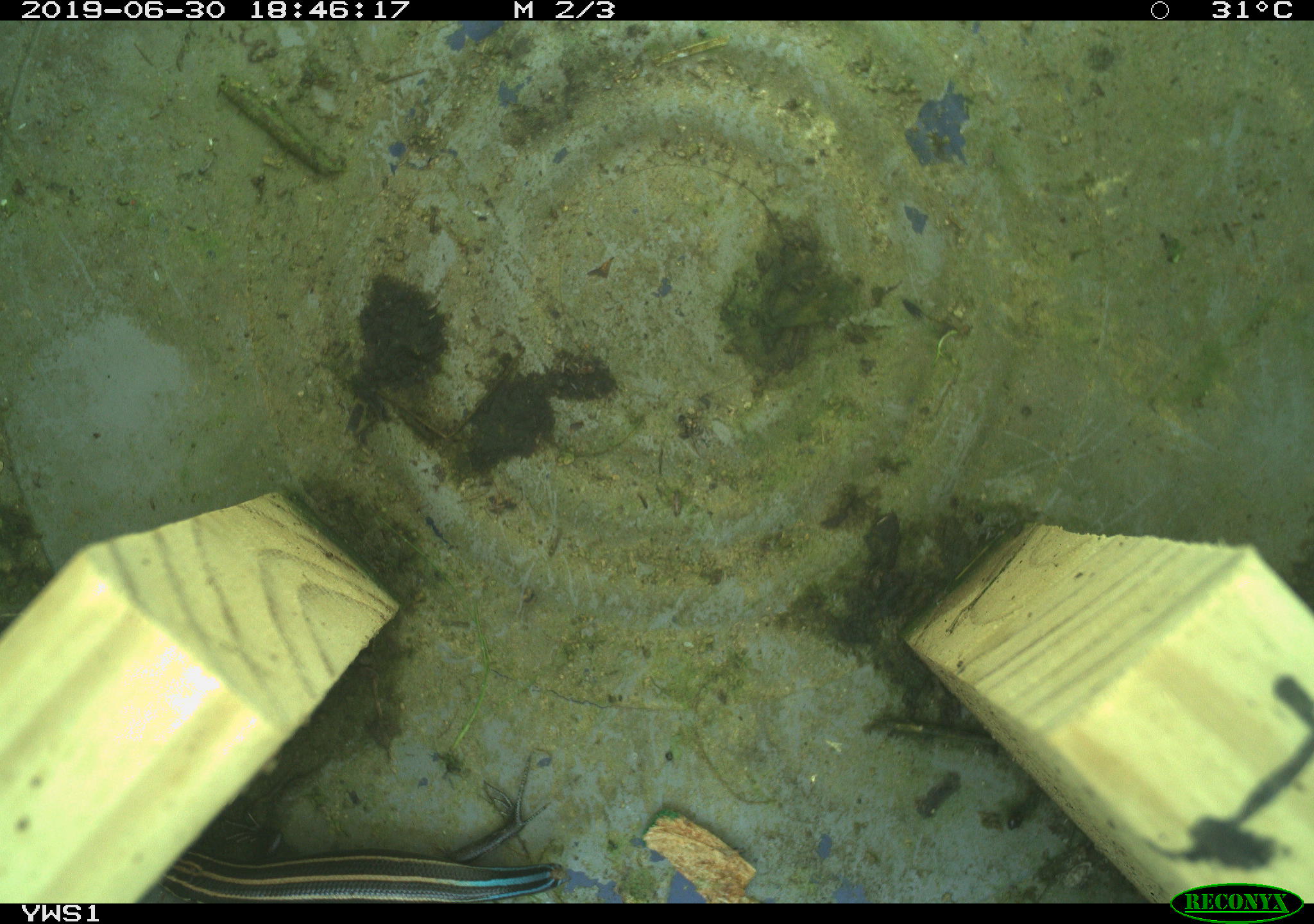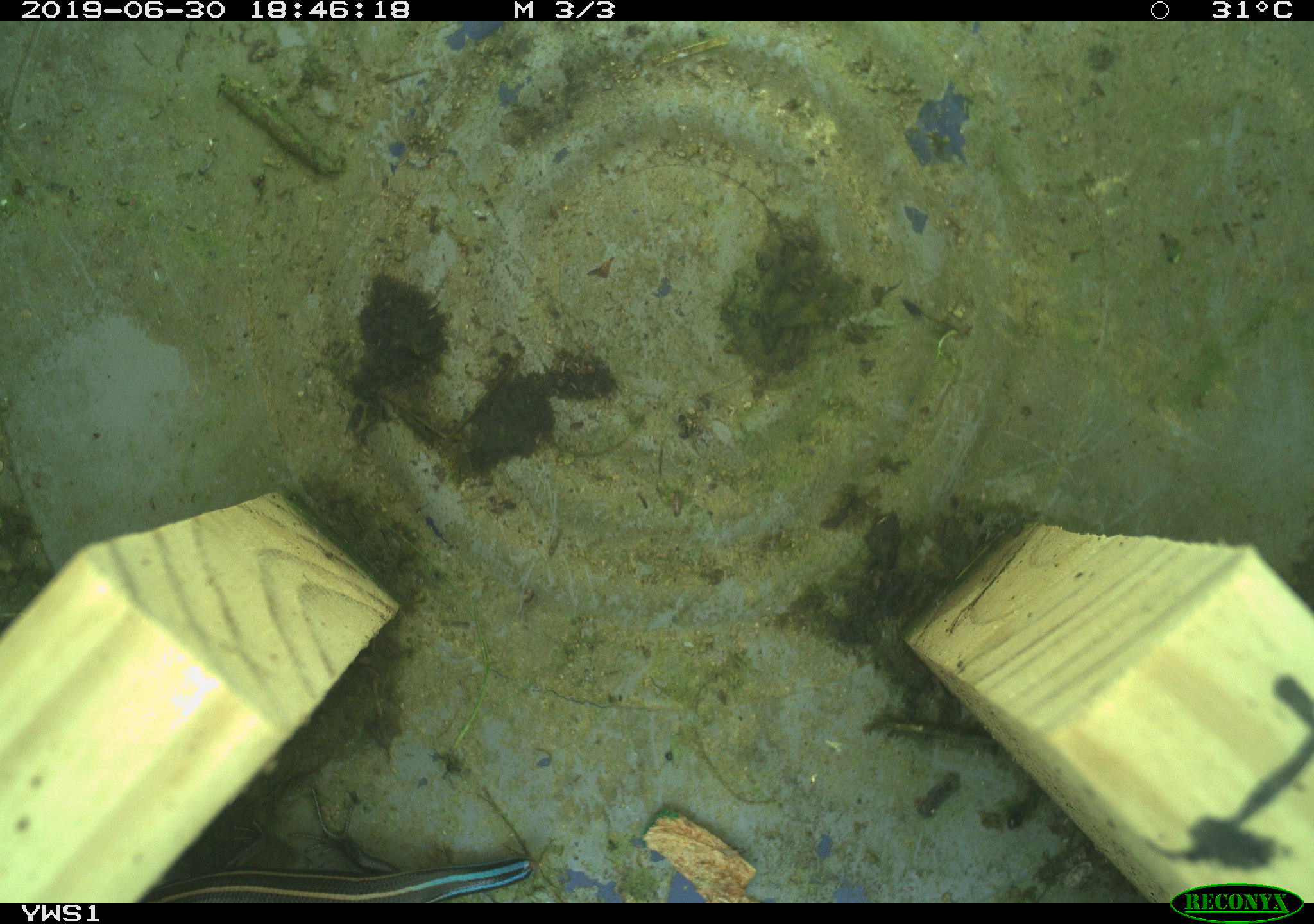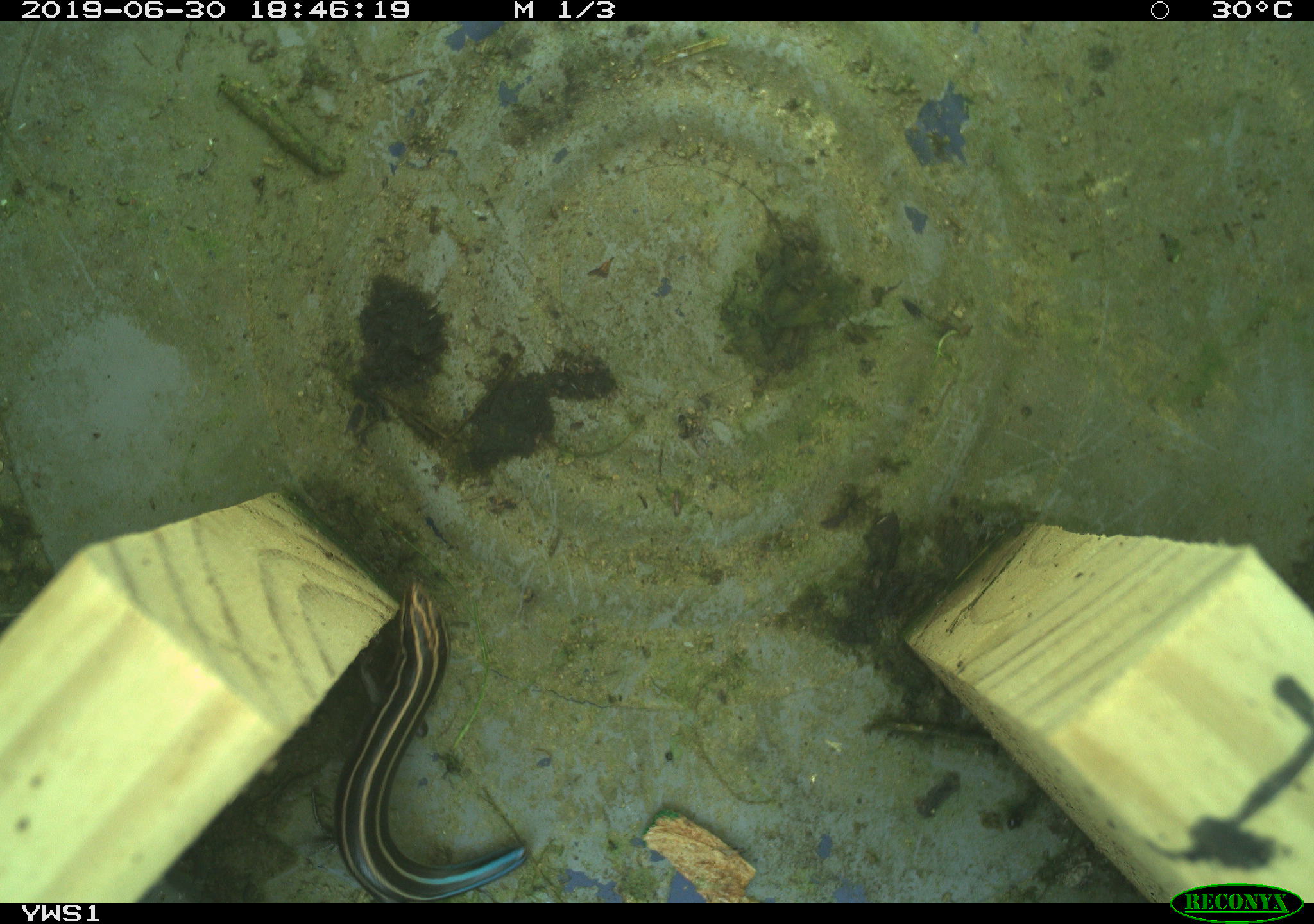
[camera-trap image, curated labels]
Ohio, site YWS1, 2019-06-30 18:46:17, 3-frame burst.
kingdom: Animalia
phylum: Chordata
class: Reptilia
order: Squamata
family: Scincidae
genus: Plestiodon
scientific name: Plestiodon fasciatus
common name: common five-lined skink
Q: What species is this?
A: Common five-lined skink (Plestiodon fasciatus).